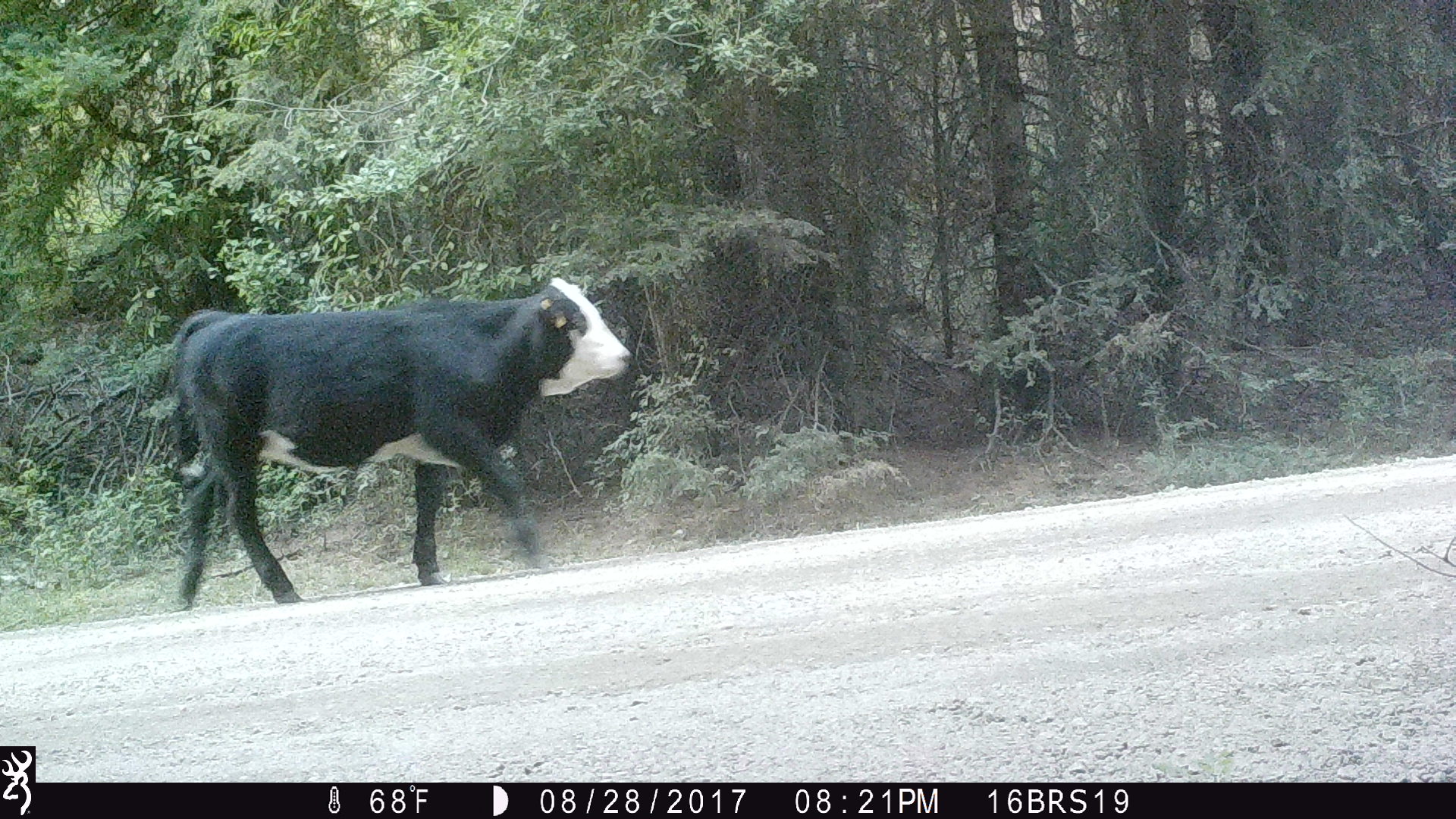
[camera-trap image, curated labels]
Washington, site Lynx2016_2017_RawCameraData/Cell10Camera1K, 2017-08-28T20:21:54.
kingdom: Animalia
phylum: Chordata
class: Mammalia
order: Artiodactyla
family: Bovidae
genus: Bos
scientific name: Bos taurus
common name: domestic cattle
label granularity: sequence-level